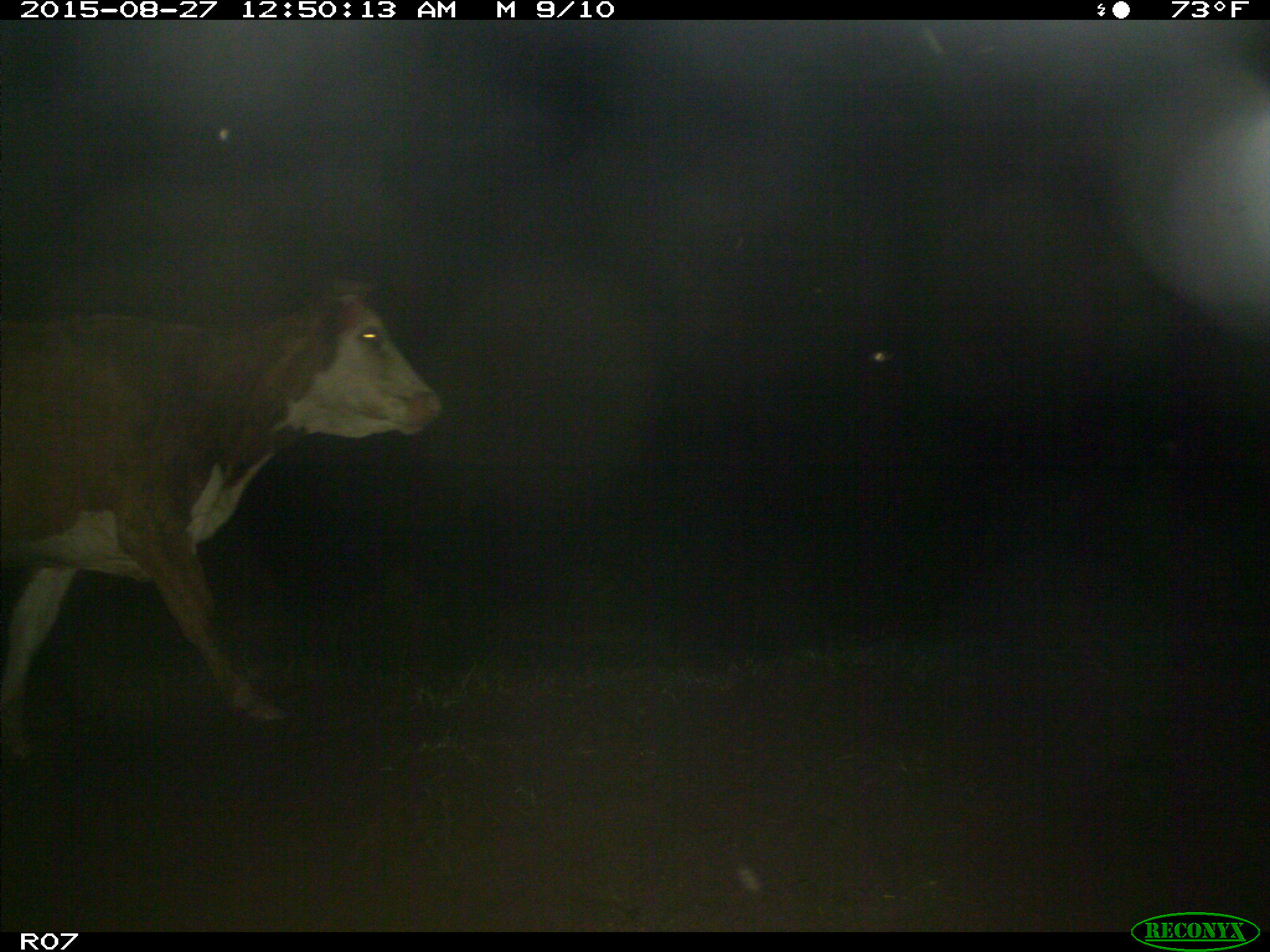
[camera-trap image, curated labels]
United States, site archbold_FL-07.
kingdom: Animalia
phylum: Chordata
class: Mammalia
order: Artiodactyla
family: Bovidae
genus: Bos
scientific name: Bos taurus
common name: domestic cow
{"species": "Bos taurus (domestic cow)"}